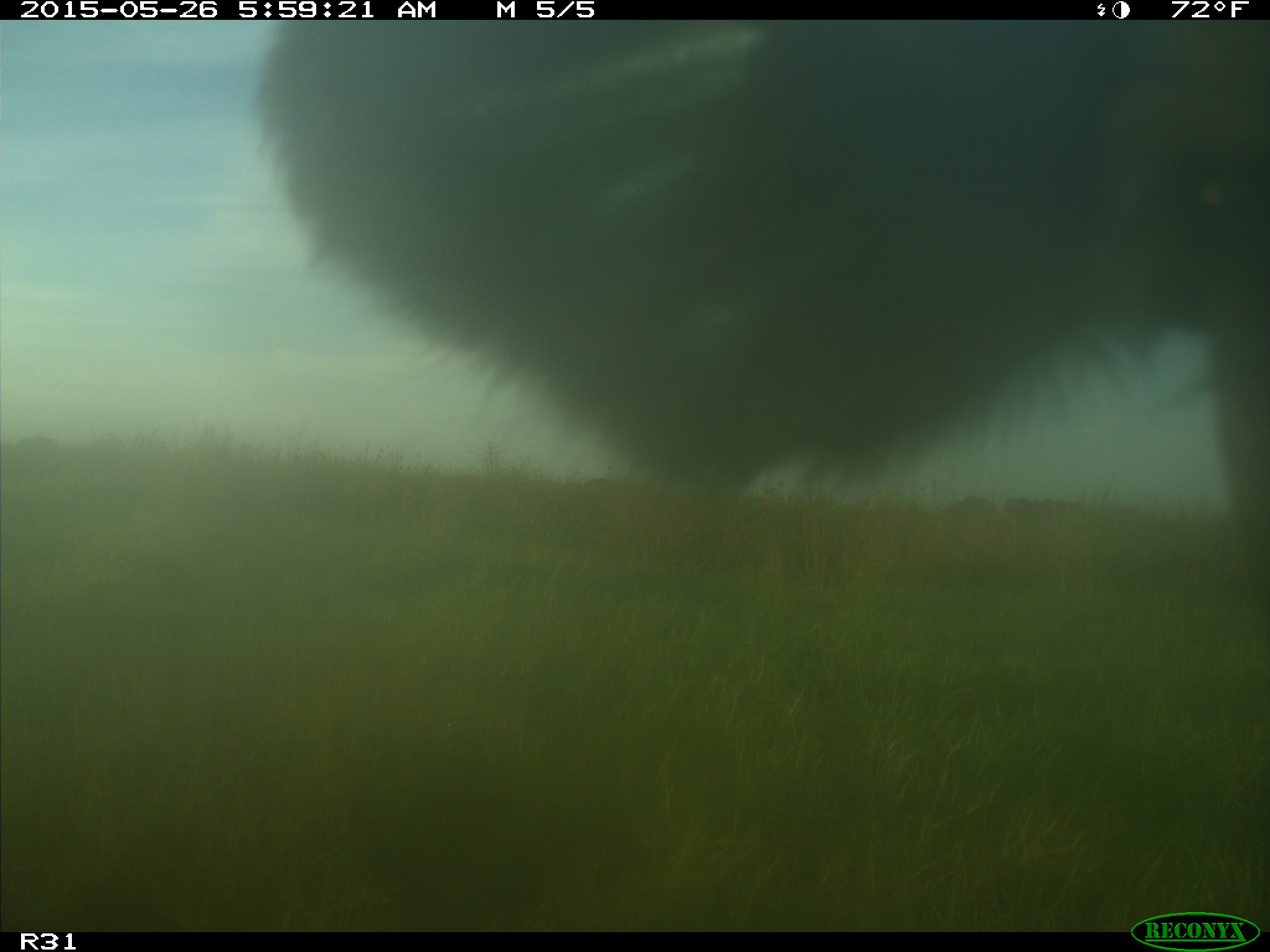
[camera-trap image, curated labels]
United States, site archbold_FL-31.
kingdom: Animalia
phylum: Chordata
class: Mammalia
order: Artiodactyla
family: Bovidae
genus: Bos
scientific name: Bos taurus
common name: domestic cow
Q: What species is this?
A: Bos taurus (domestic cow).